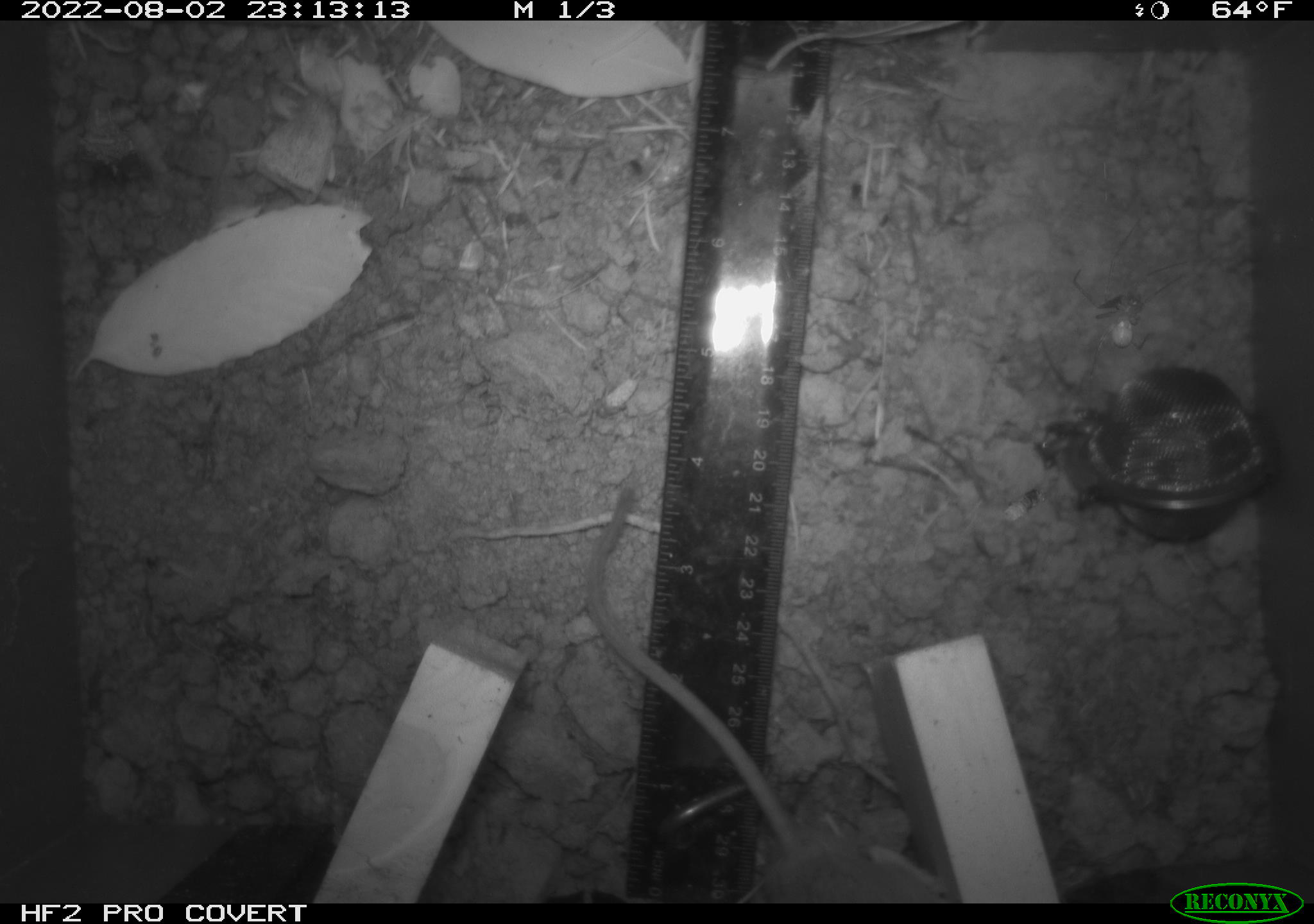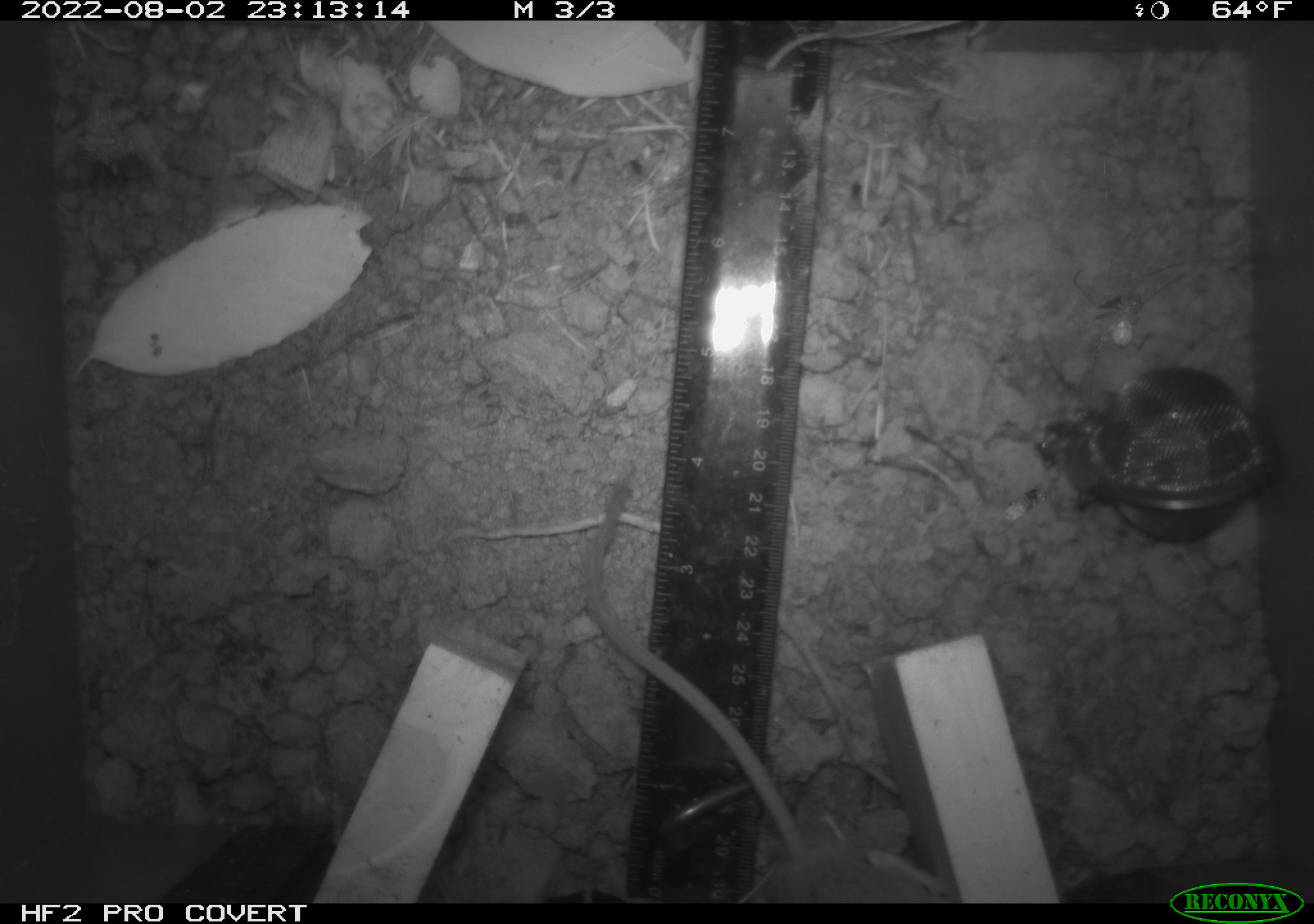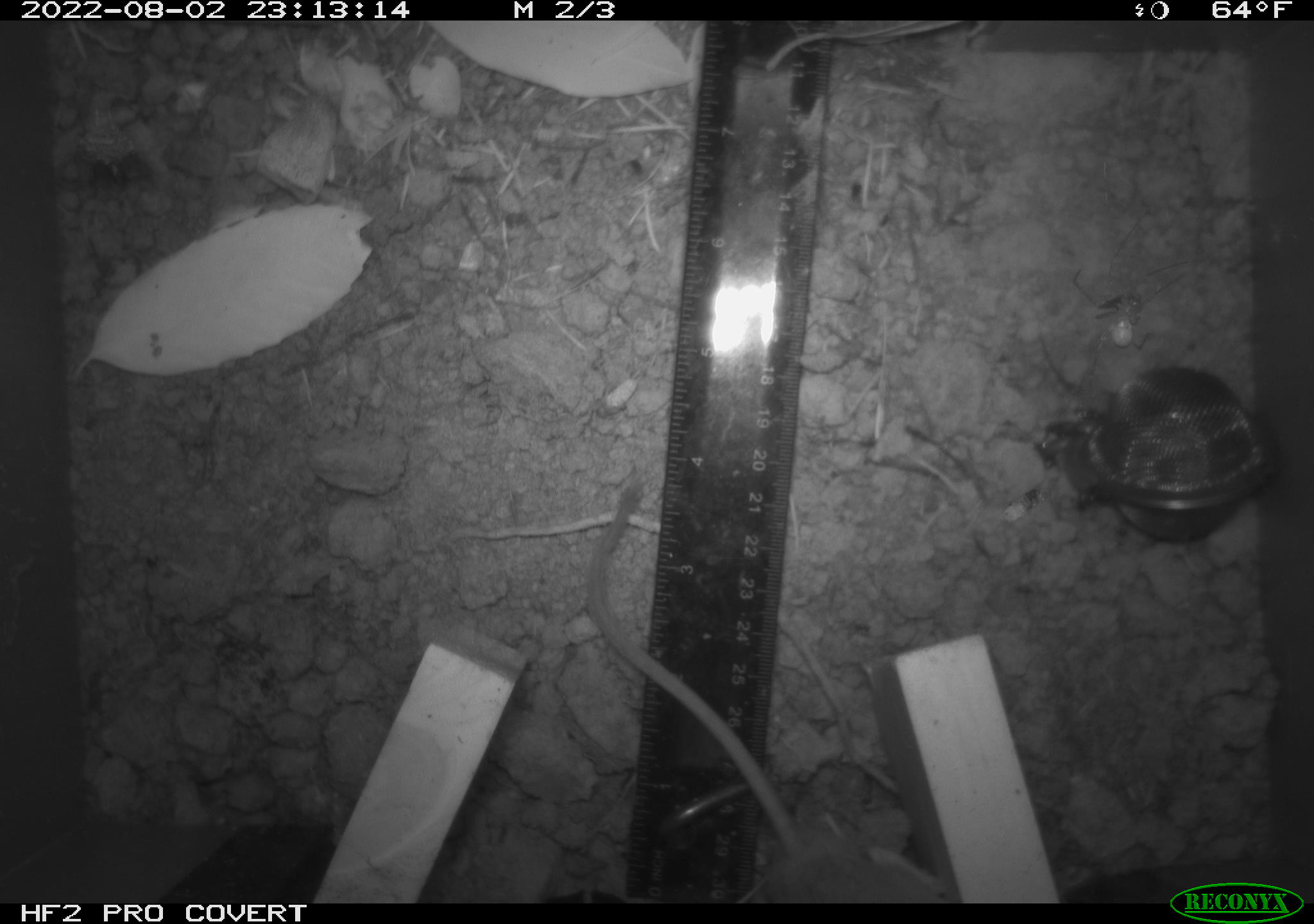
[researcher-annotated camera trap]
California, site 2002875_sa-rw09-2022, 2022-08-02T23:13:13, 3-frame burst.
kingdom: Animalia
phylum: Chordata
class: Mammalia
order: Rodentia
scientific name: Rodentia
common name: rodent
Rodent (Rodentia).